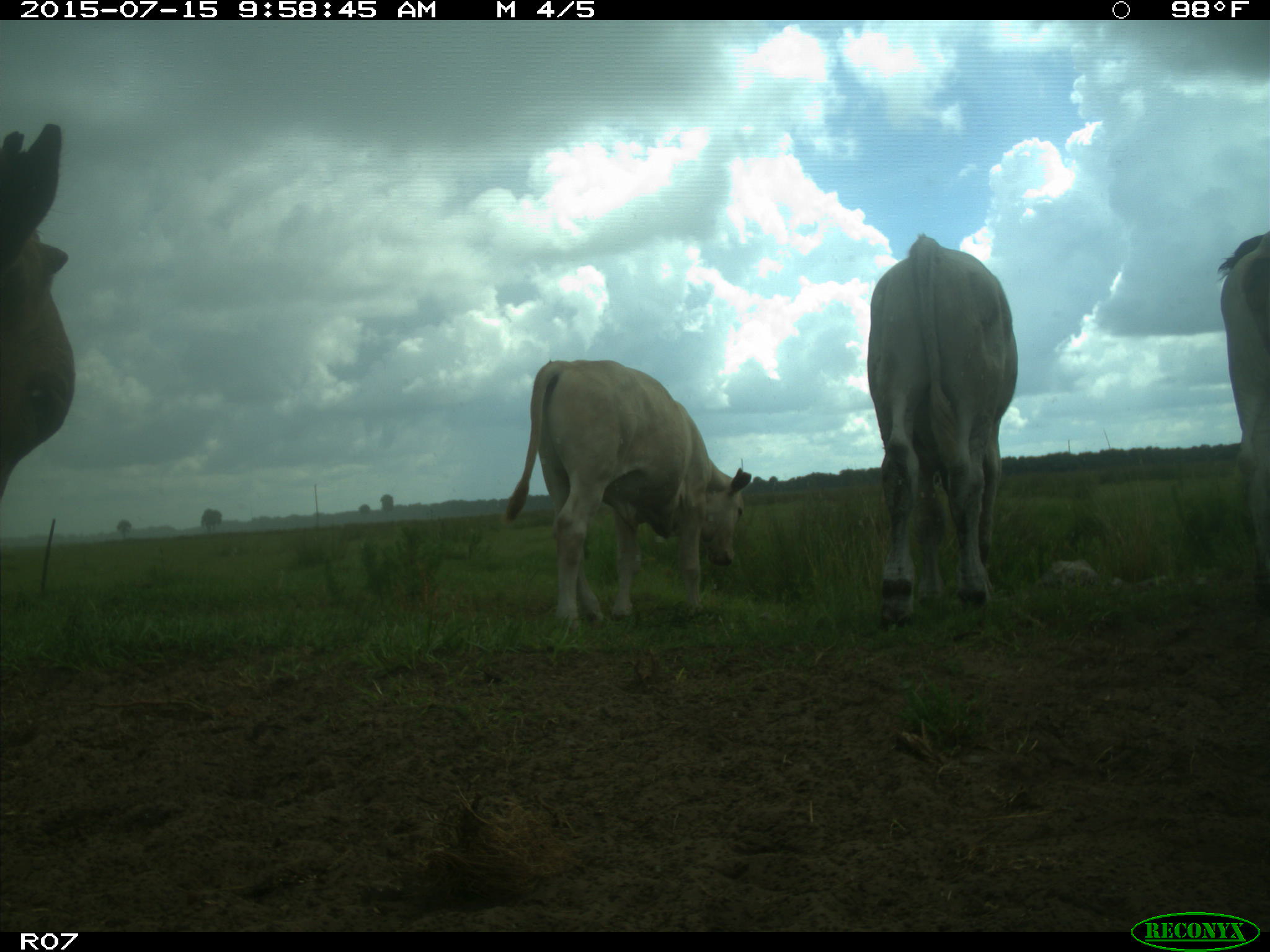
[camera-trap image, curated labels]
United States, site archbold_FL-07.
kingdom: Animalia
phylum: Chordata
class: Mammalia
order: Artiodactyla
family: Bovidae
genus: Bos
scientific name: Bos taurus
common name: domestic cow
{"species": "Bos taurus (domestic cow)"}